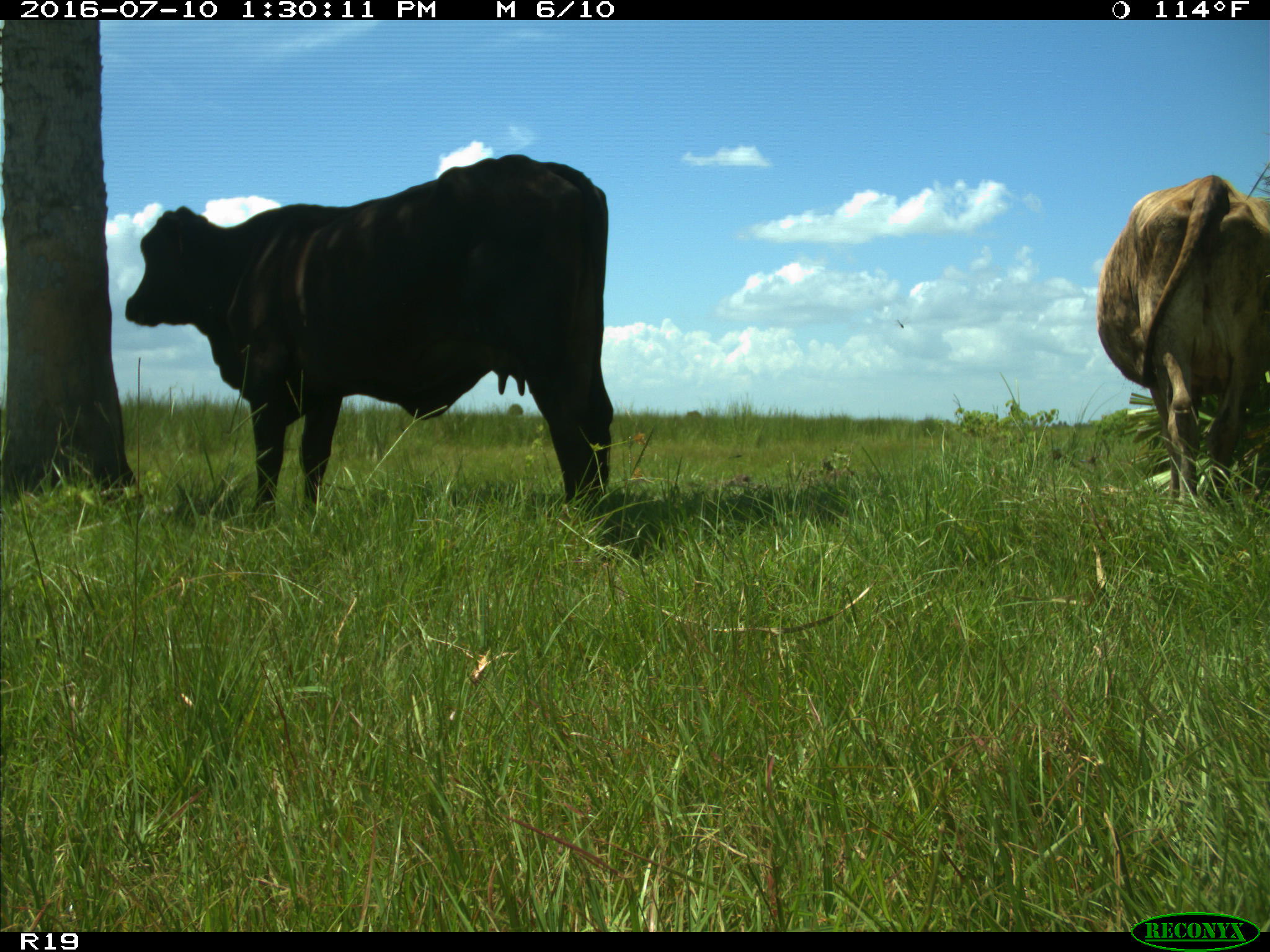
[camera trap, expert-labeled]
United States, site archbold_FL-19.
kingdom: Animalia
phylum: Chordata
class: Mammalia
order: Artiodactyla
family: Bovidae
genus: Bos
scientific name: Bos taurus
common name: domestic cow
Bos taurus (domestic cow).